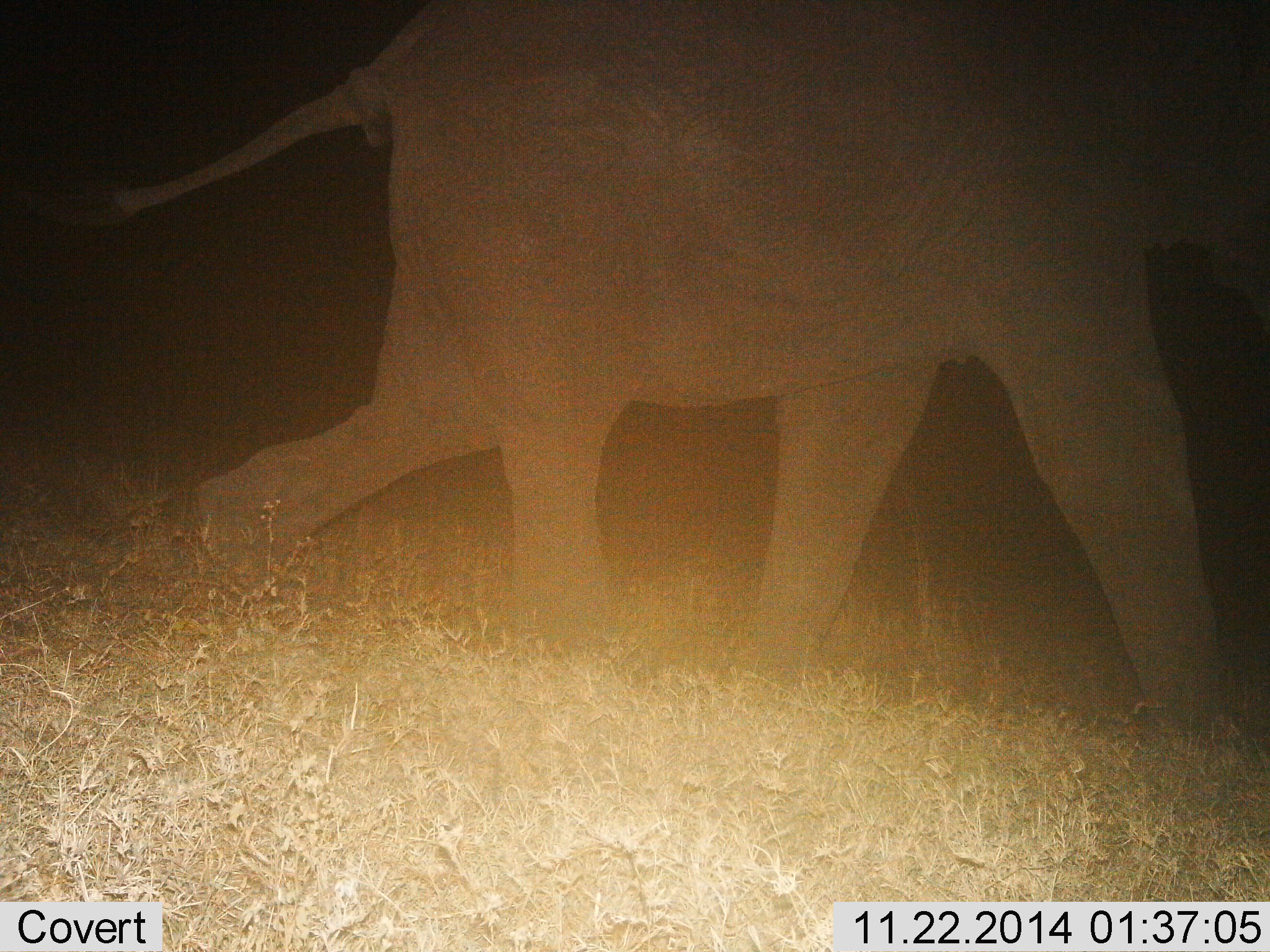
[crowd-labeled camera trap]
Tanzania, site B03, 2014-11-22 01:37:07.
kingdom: Animalia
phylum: Chordata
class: Mammalia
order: Proboscidea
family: Elephantidae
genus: Loxodonta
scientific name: Loxodonta africana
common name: african bush elephant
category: elephant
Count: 1.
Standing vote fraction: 0%.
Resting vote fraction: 0%.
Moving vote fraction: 100%.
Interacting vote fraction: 0%.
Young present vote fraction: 0%.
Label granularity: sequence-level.